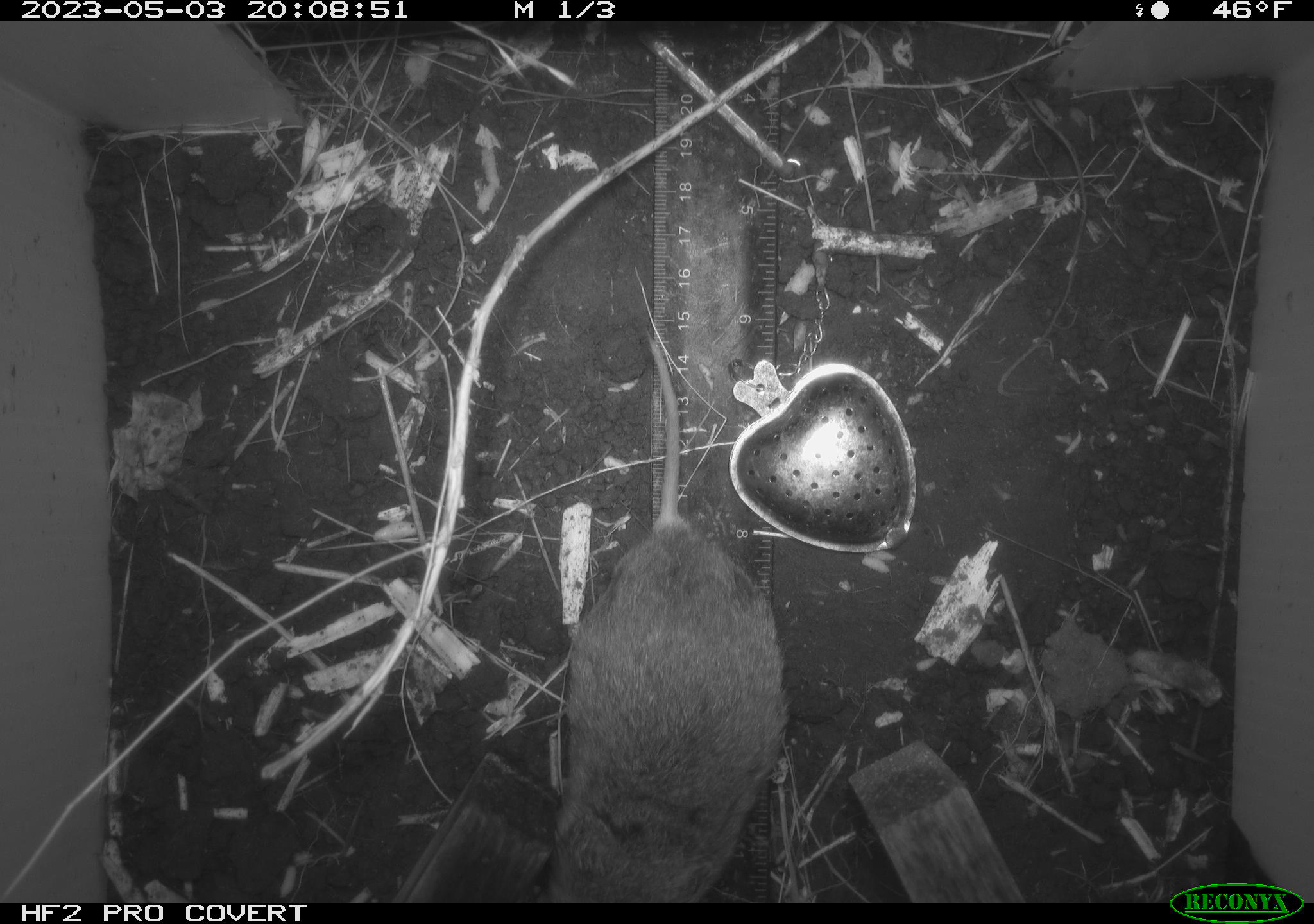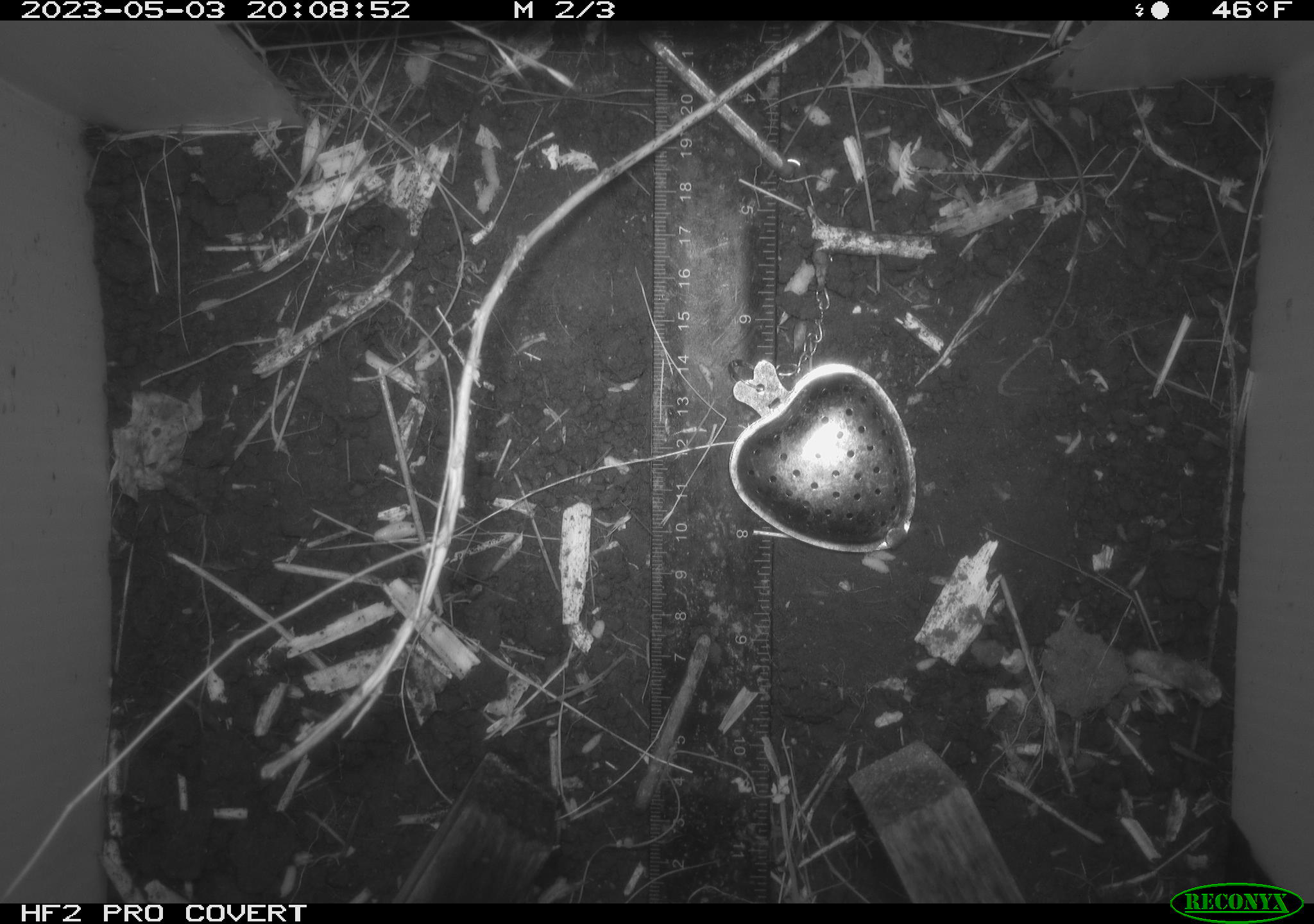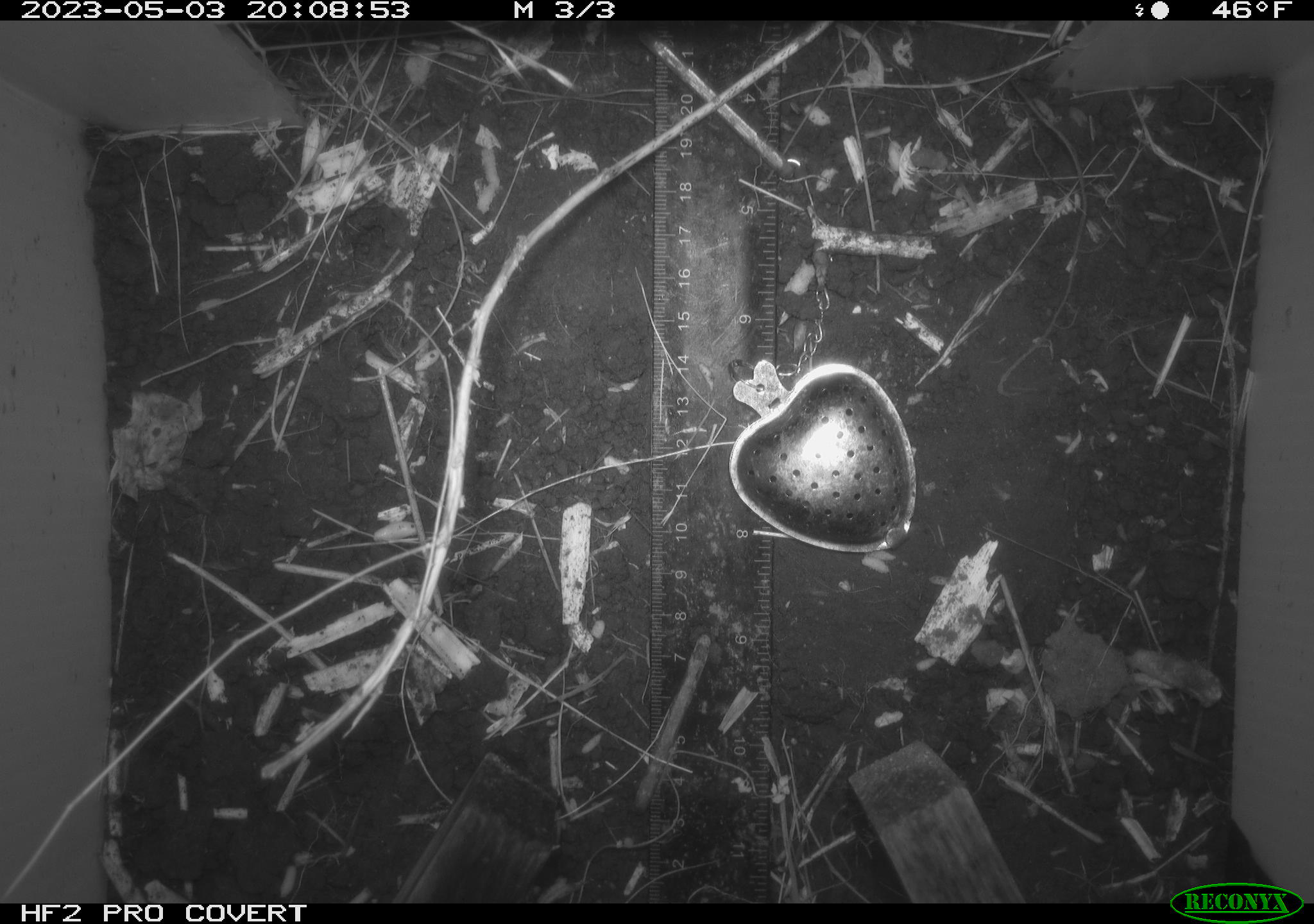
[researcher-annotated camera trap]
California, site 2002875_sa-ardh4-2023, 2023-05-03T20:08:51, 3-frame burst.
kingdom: Animalia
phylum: Chordata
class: Mammalia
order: Rodentia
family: Cricetidae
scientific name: Arvicolinae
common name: voles, lemmings, and muskrats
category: arvicolinae subfamily